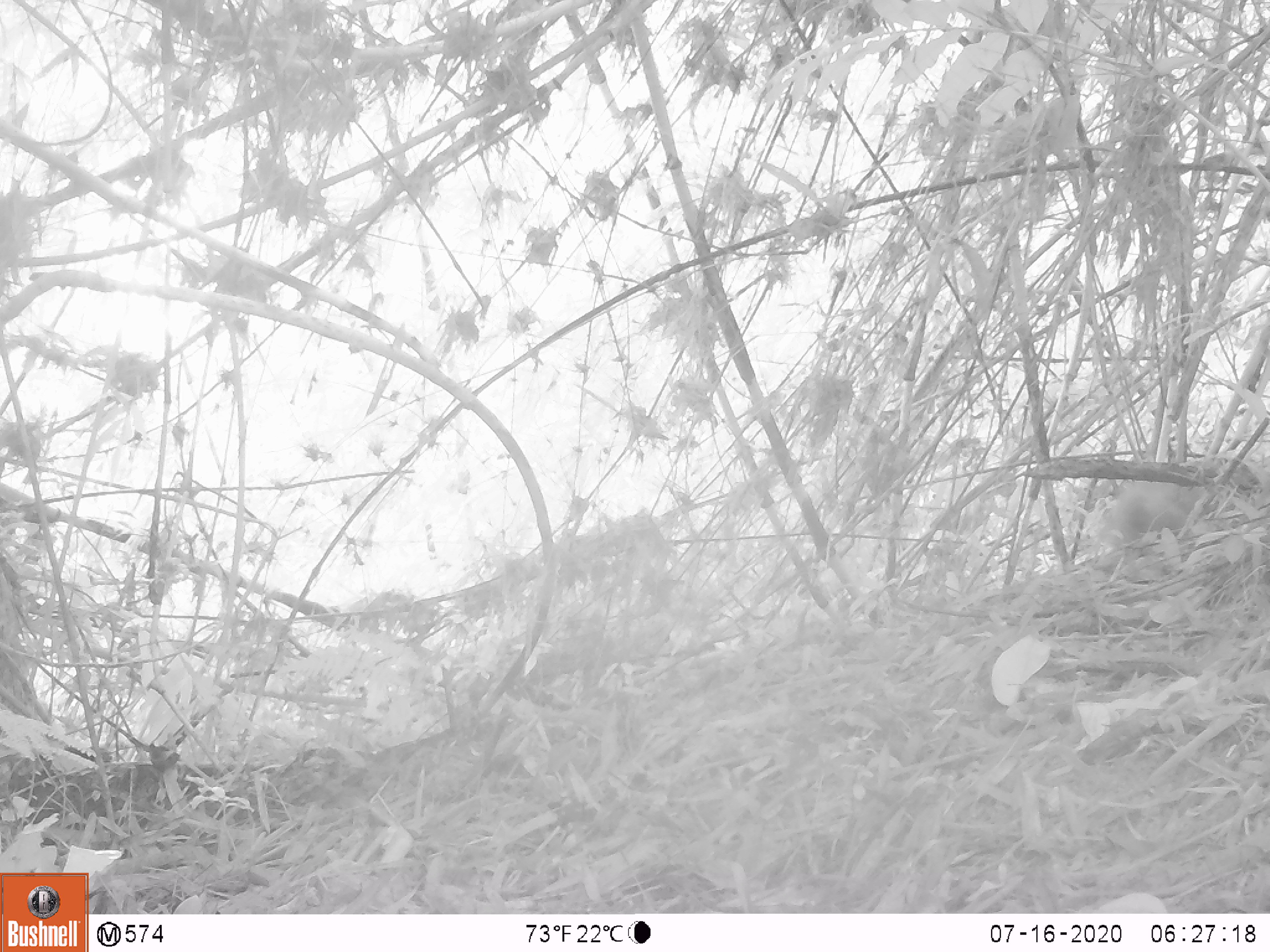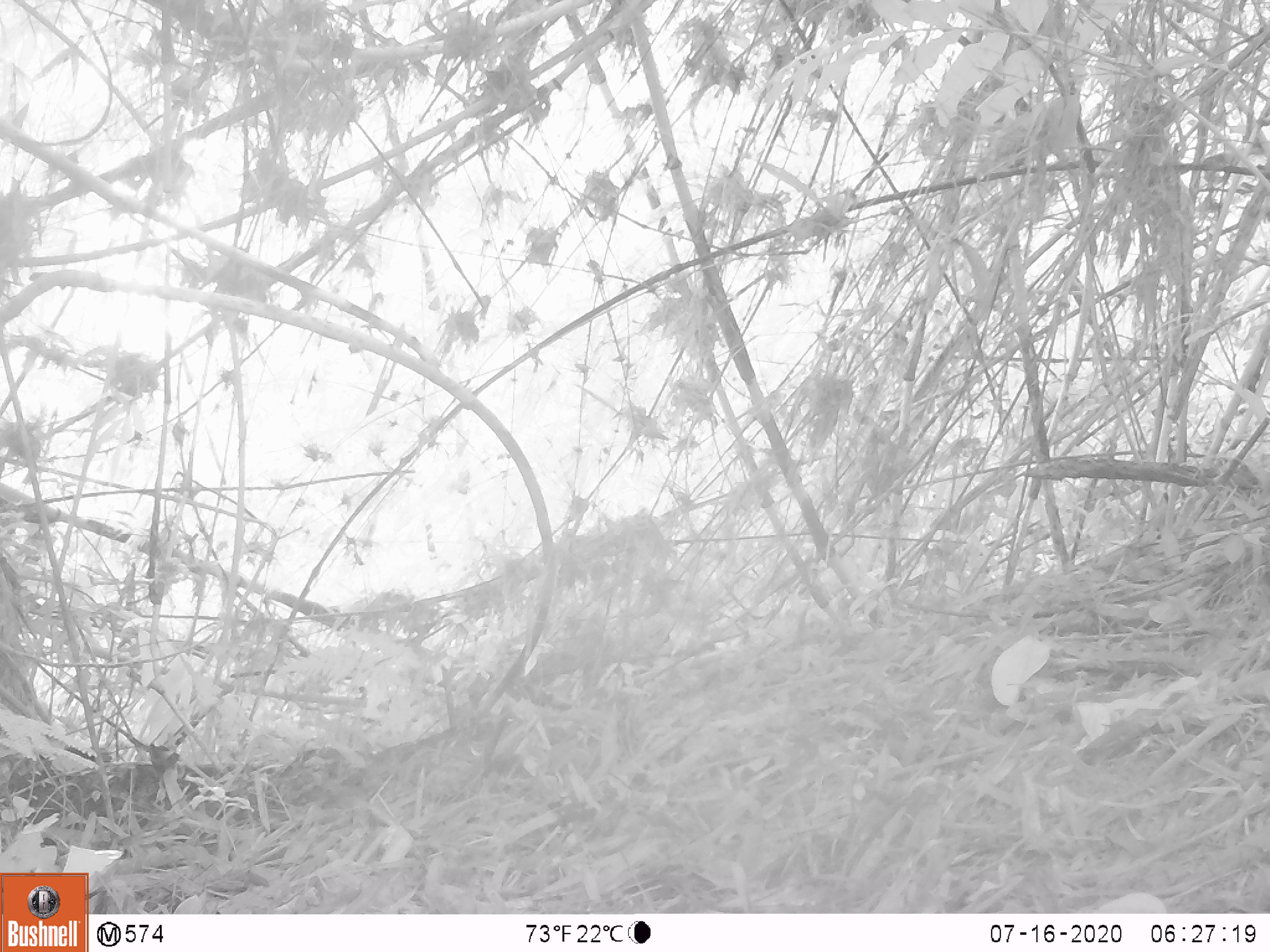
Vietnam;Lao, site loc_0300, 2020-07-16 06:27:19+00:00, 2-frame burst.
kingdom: Animalia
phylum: Chordata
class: Mammalia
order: Primates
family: Cercopithecidae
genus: Macaca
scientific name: Macaca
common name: macaques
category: assam or rhesus macaque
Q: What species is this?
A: Assam or rhesus macaque (macaques) (Macaca).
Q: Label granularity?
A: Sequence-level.